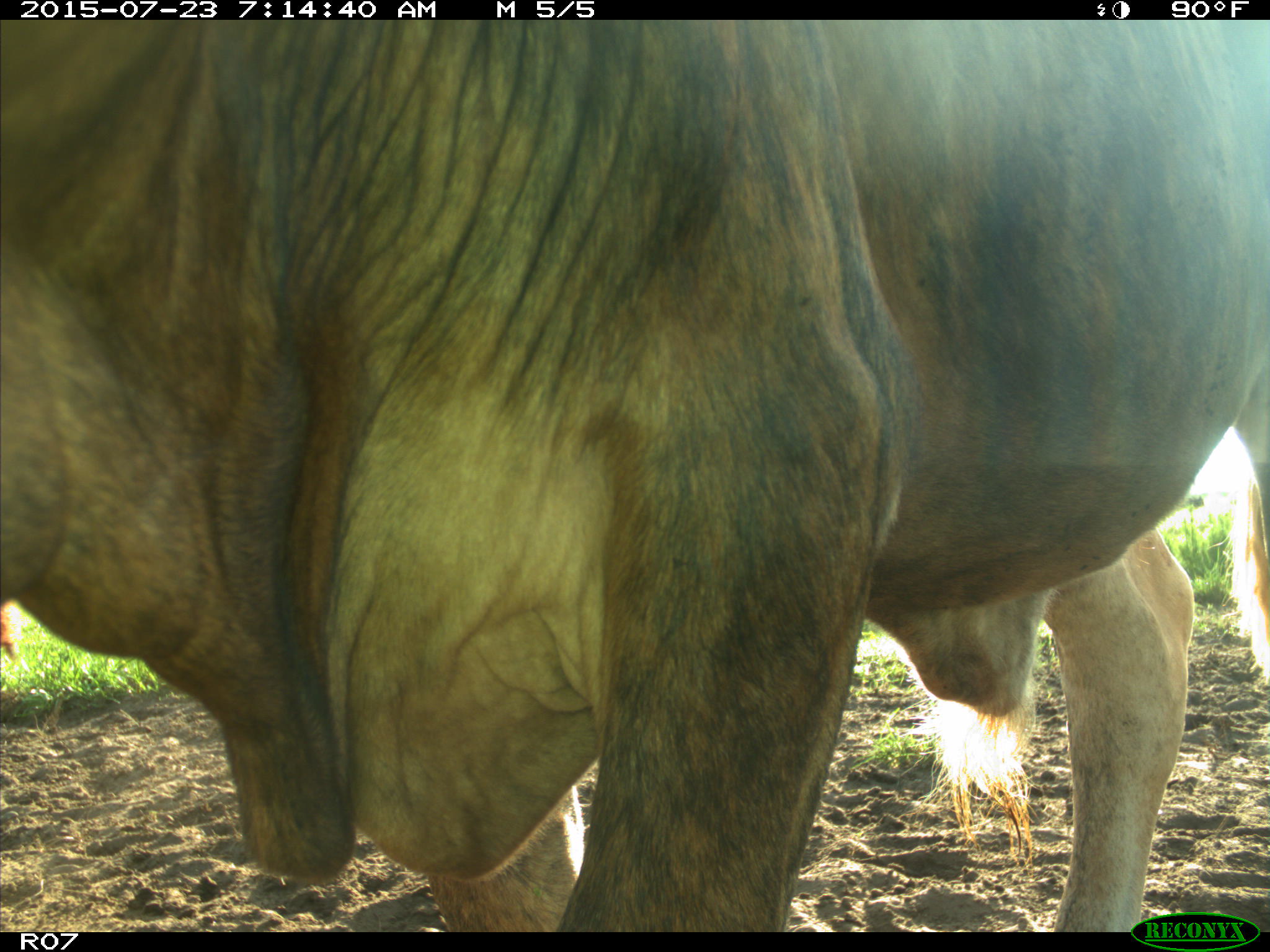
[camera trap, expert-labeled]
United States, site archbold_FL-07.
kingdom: Animalia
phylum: Chordata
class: Mammalia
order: Artiodactyla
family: Bovidae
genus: Bos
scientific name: Bos taurus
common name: domestic cow